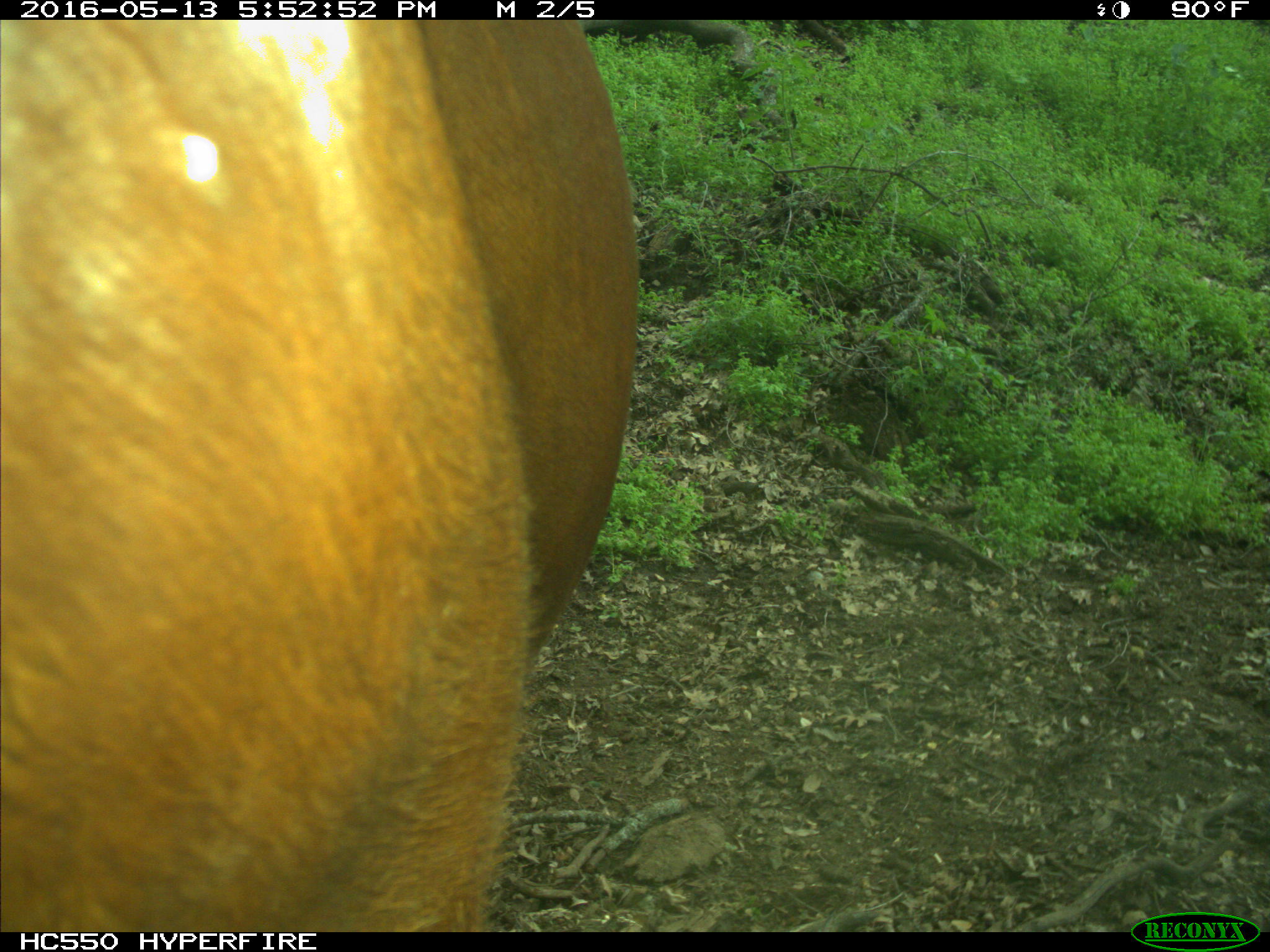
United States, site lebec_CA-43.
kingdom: Animalia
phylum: Chordata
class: Mammalia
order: Artiodactyla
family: Bovidae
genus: Bos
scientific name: Bos taurus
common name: domestic cow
Bos taurus (domestic cow).